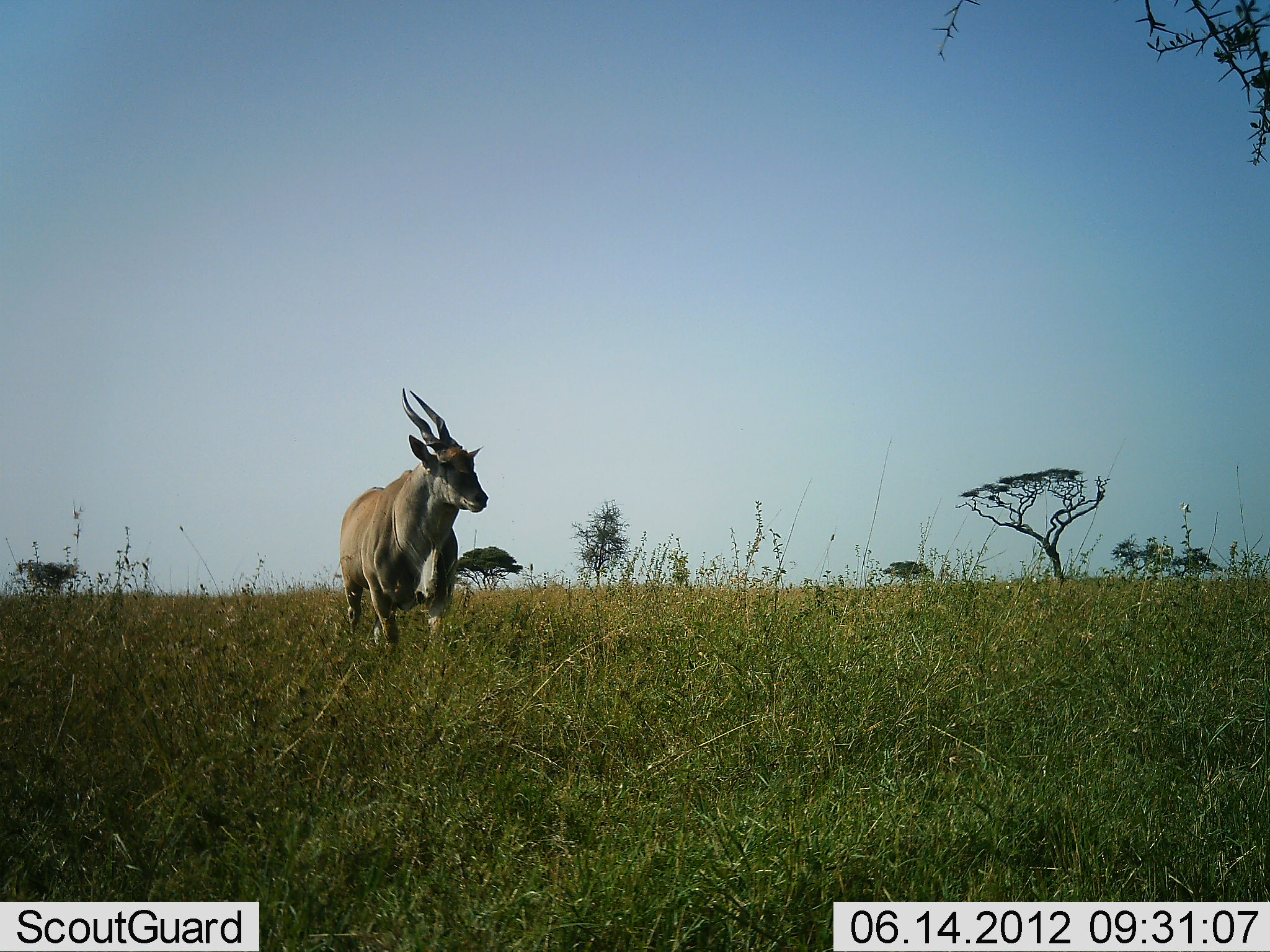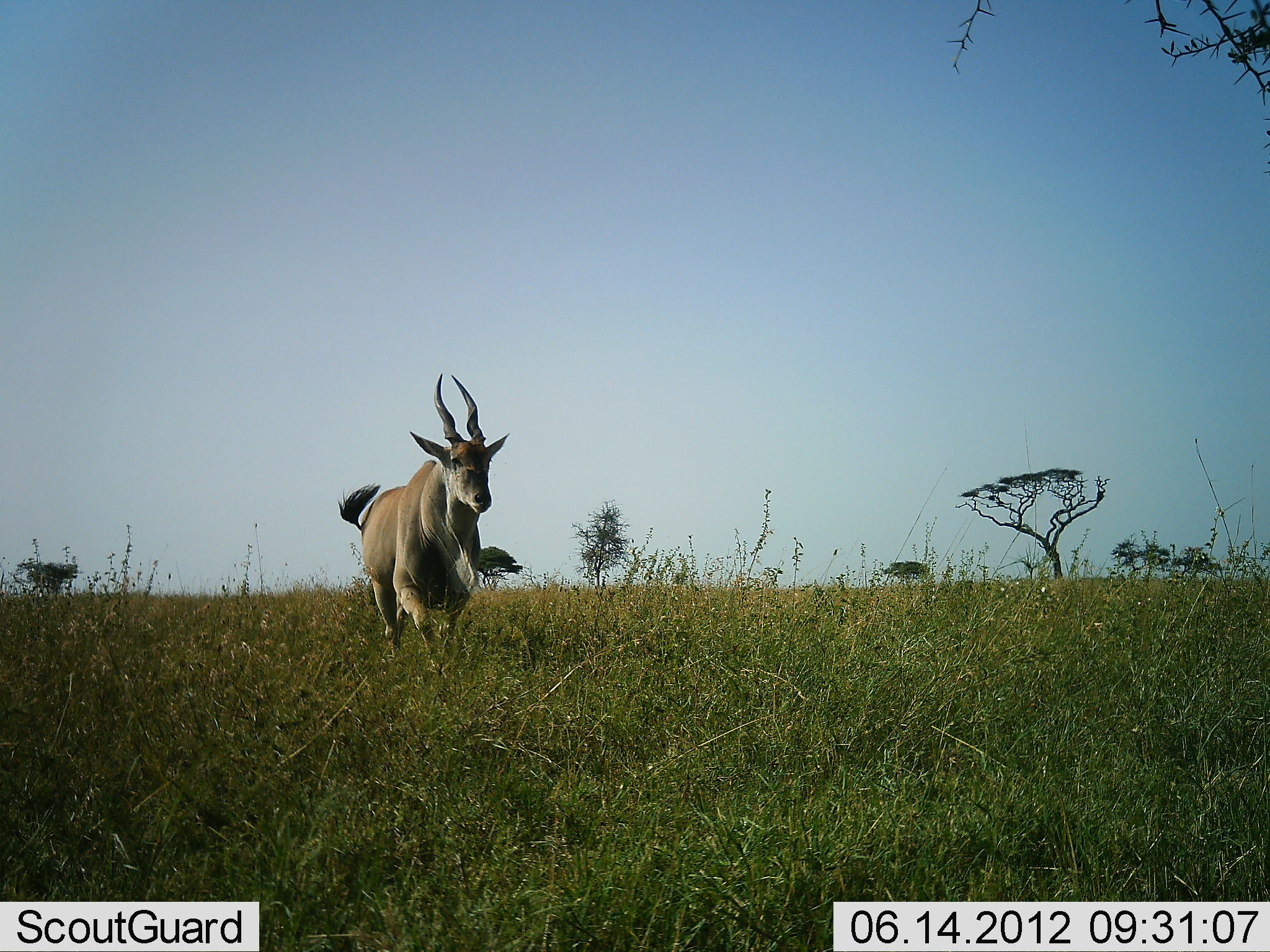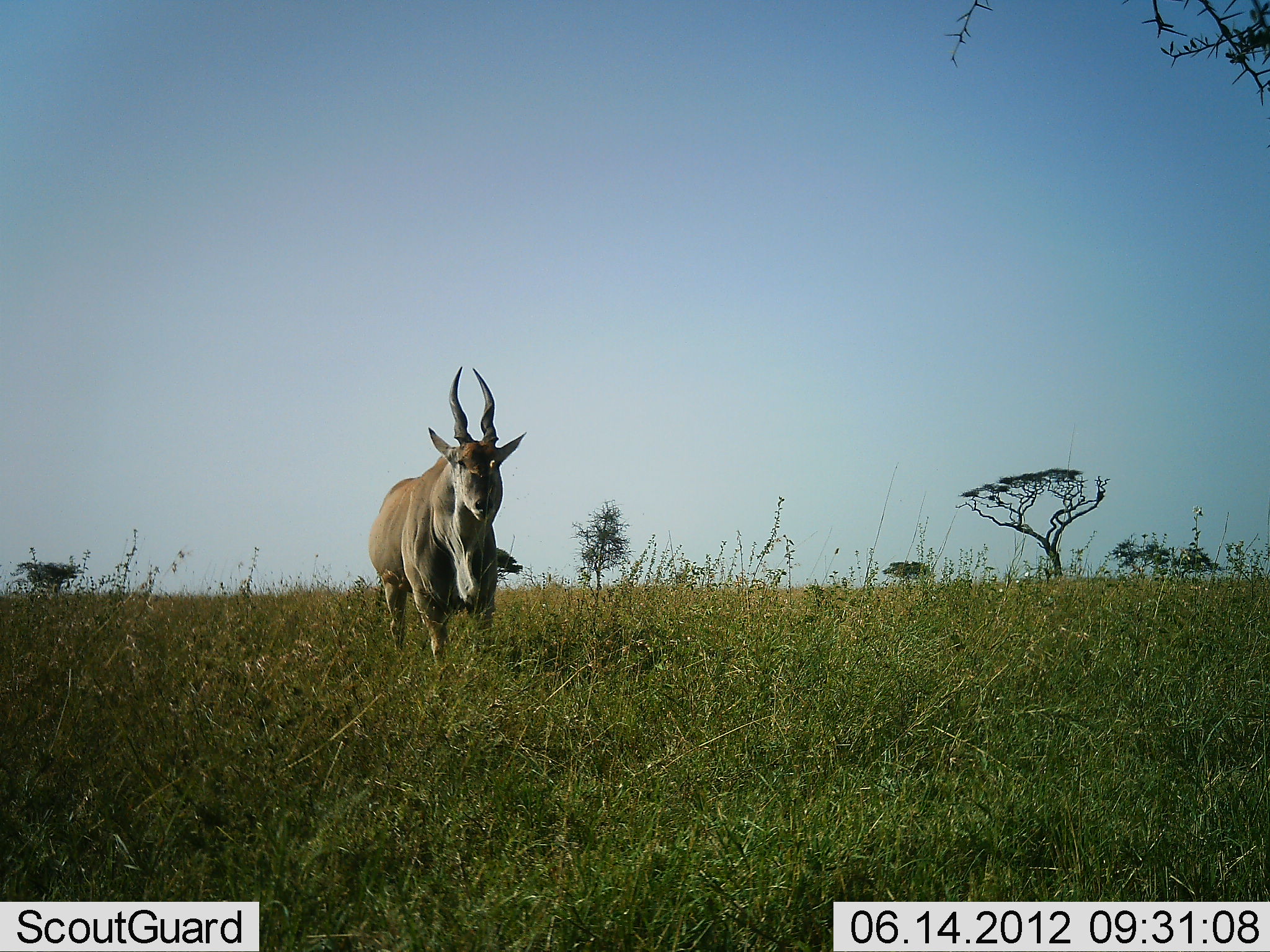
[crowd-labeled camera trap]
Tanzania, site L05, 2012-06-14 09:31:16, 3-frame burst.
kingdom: Animalia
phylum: Chordata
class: Mammalia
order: Artiodactyla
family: Bovidae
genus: Tragelaphus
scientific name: Tragelaphus oryx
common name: eland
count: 1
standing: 0%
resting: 0%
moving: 100%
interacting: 0%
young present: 0%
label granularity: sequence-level